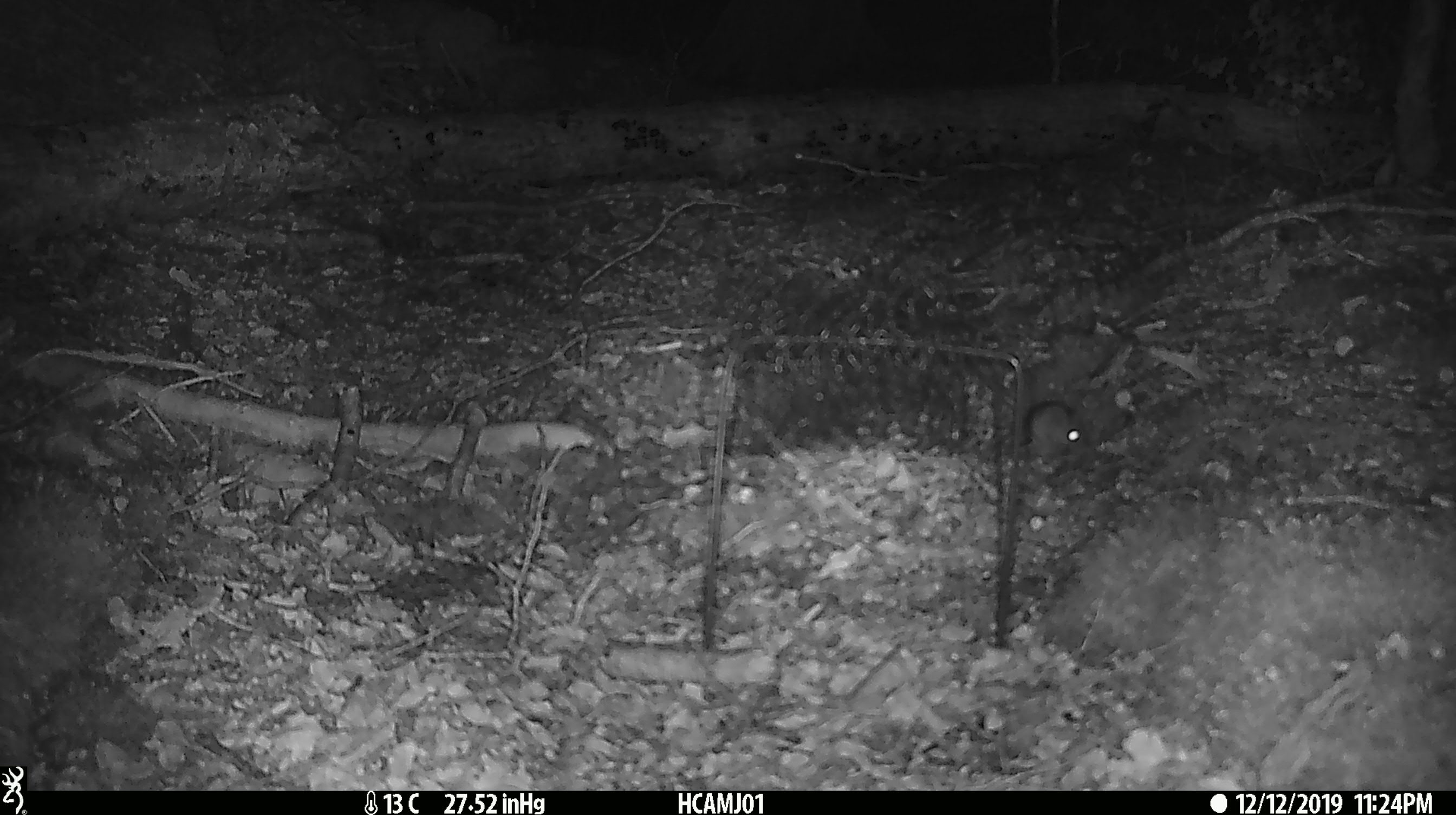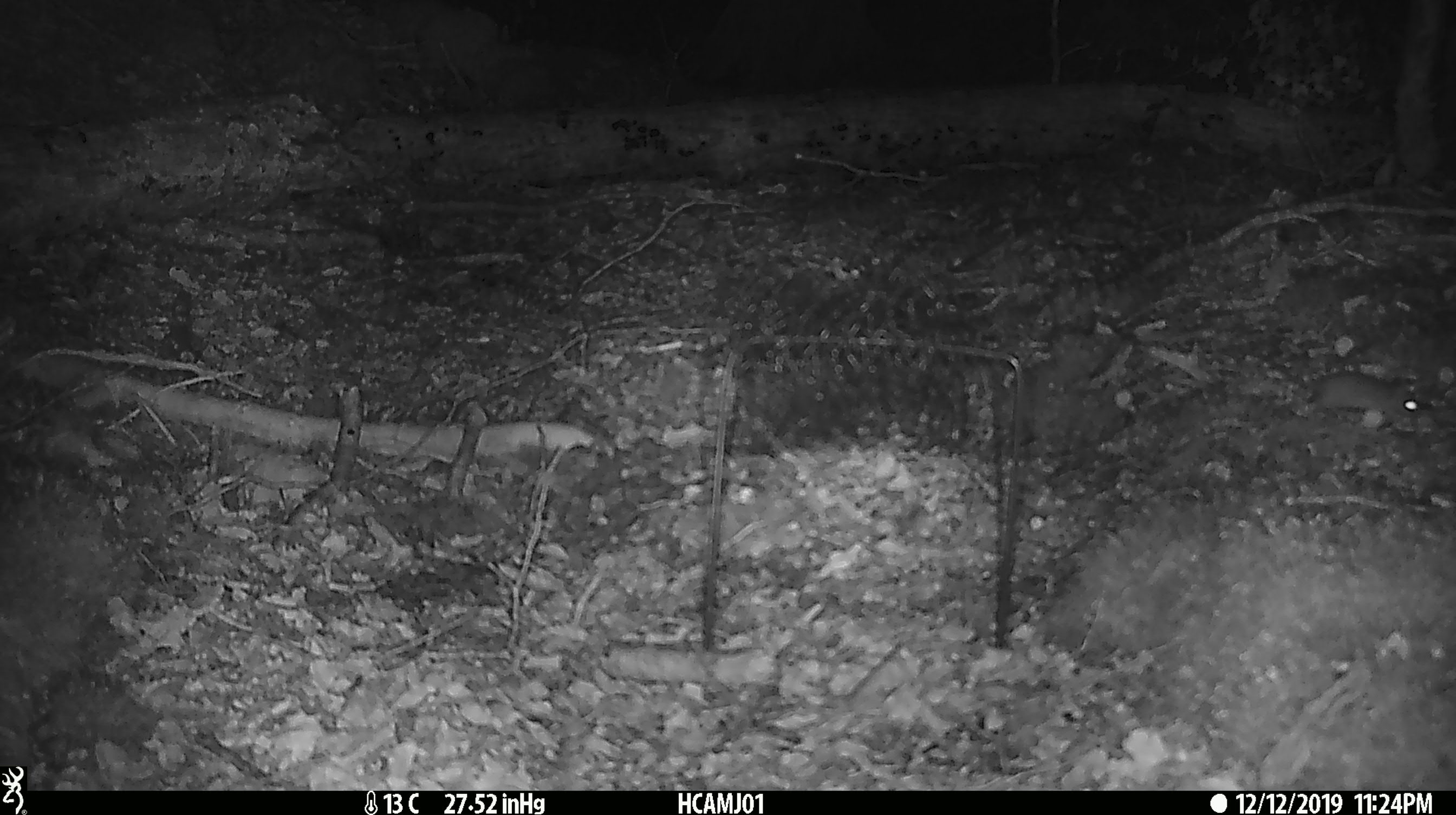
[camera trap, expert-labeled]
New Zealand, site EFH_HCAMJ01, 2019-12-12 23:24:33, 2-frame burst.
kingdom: Animalia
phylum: Chordata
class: Mammalia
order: Rodentia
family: Muridae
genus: Mus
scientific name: Mus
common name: mouse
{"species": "mouse (Mus)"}